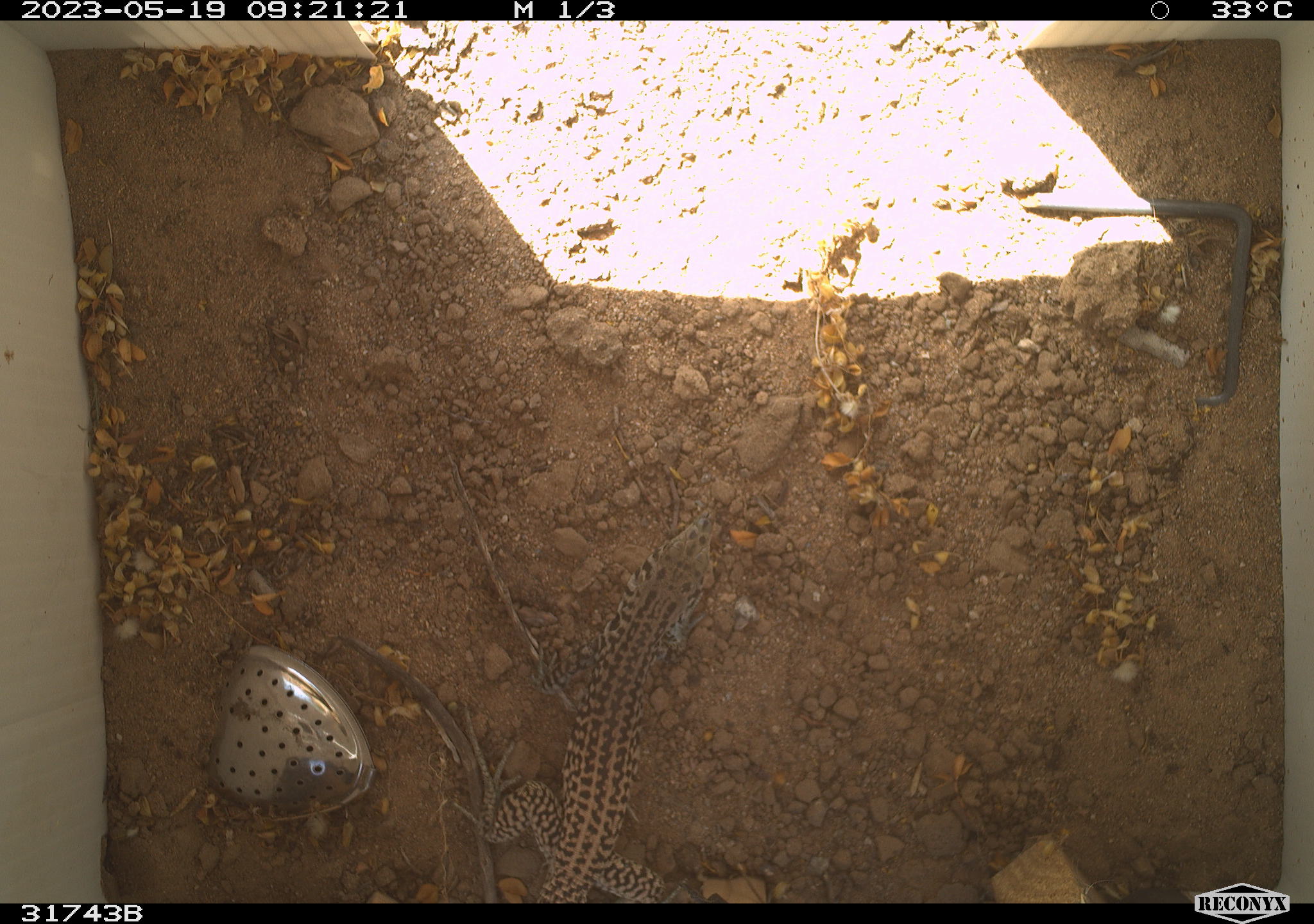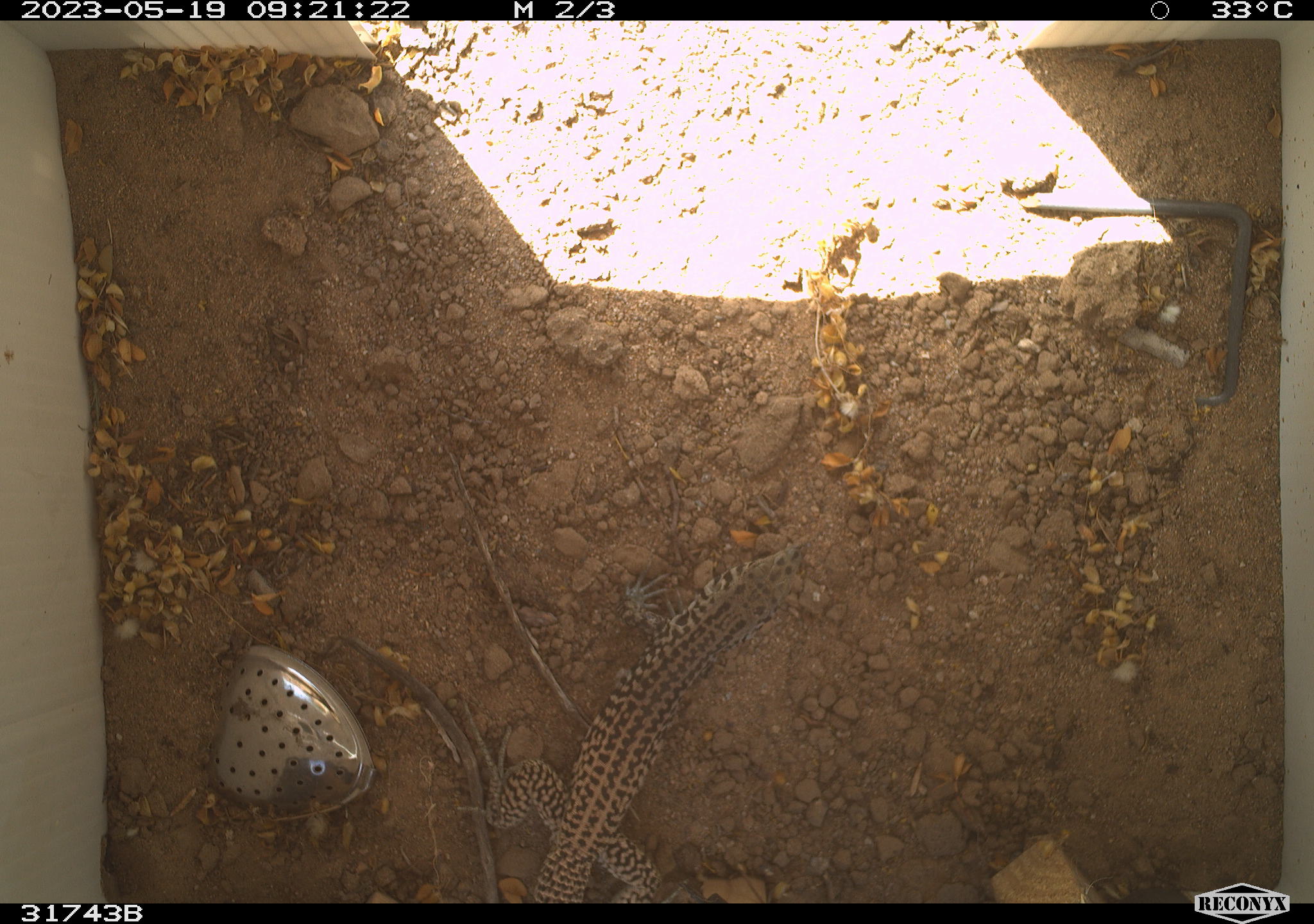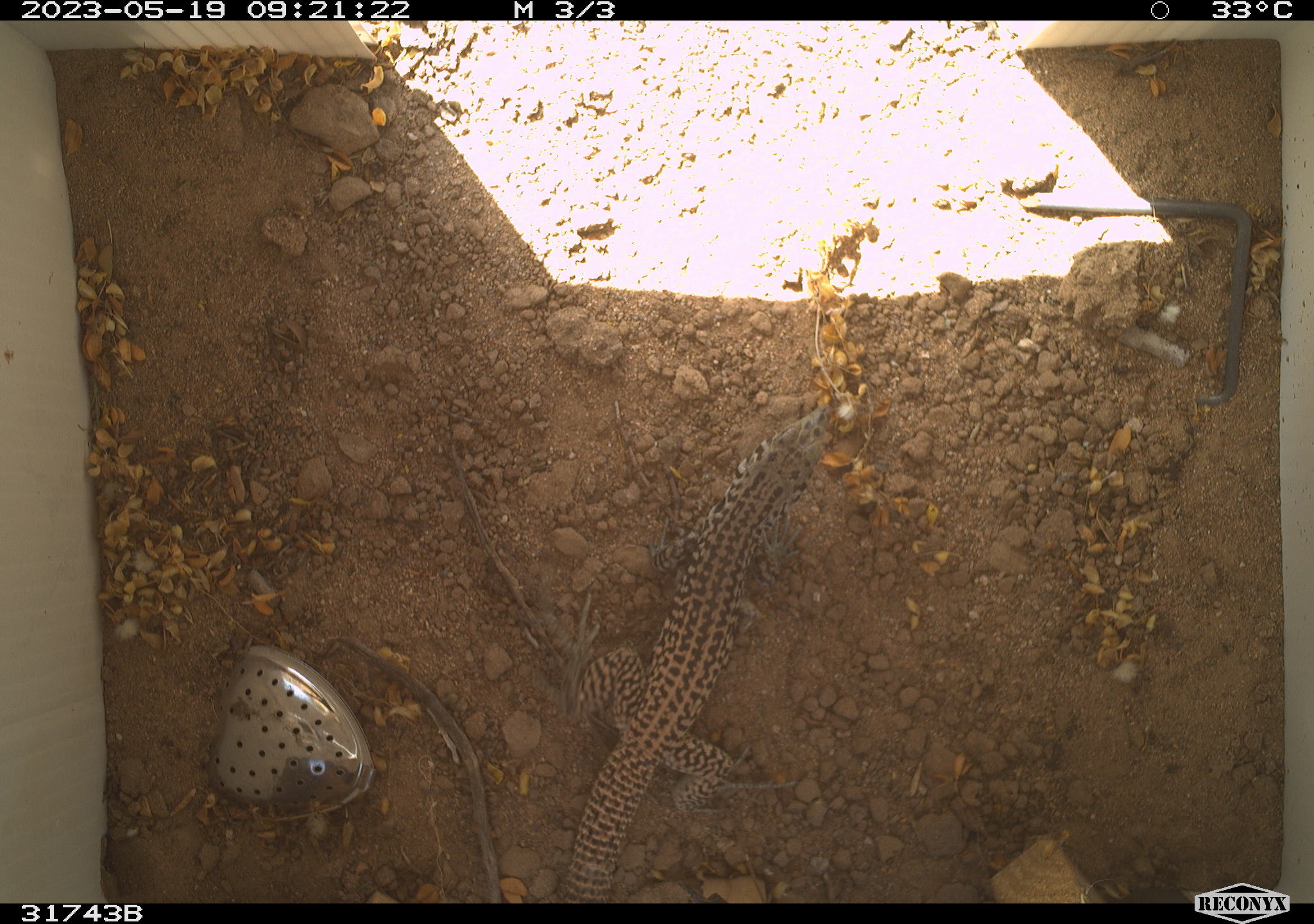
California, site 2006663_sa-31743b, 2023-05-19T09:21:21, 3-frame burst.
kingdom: Animalia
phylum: Chordata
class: Reptilia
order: Squamata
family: Teiidae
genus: Aspidoscelis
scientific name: Aspidoscelis tigris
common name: western whiptail